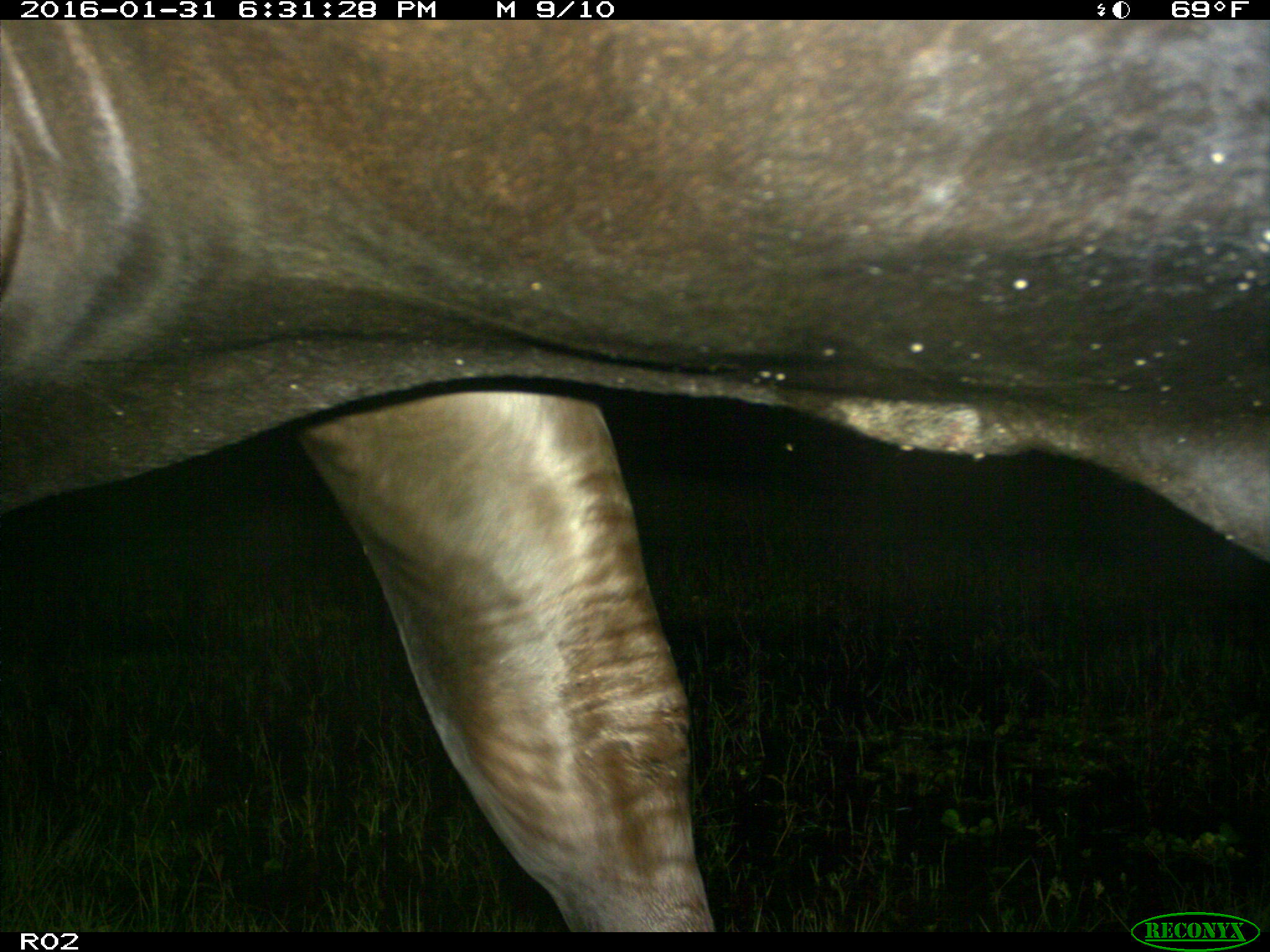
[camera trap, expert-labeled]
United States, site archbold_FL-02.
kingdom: Animalia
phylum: Chordata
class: Mammalia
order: Artiodactyla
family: Bovidae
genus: Bos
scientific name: Bos taurus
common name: domestic cow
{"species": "Bos taurus (domestic cow)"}